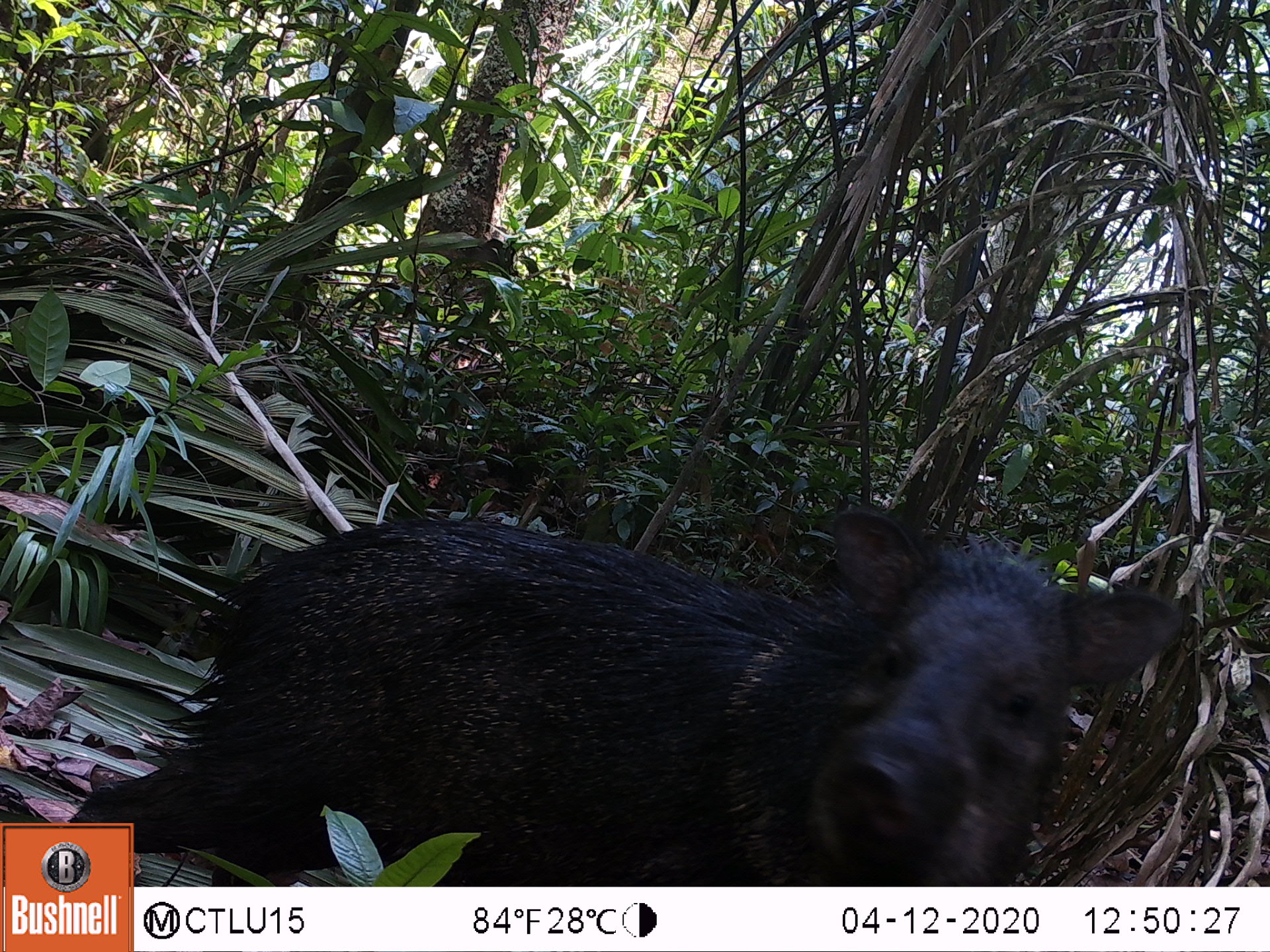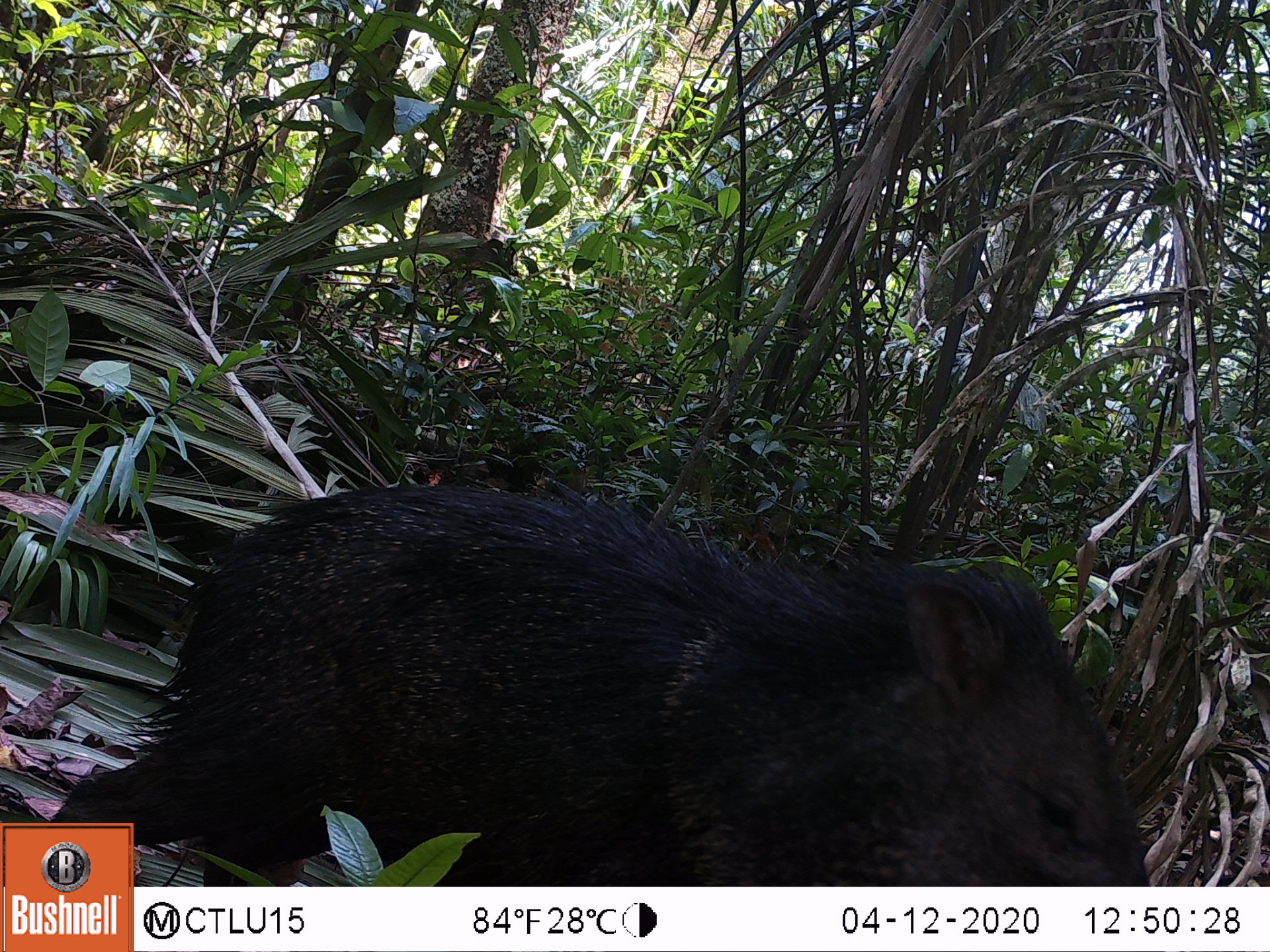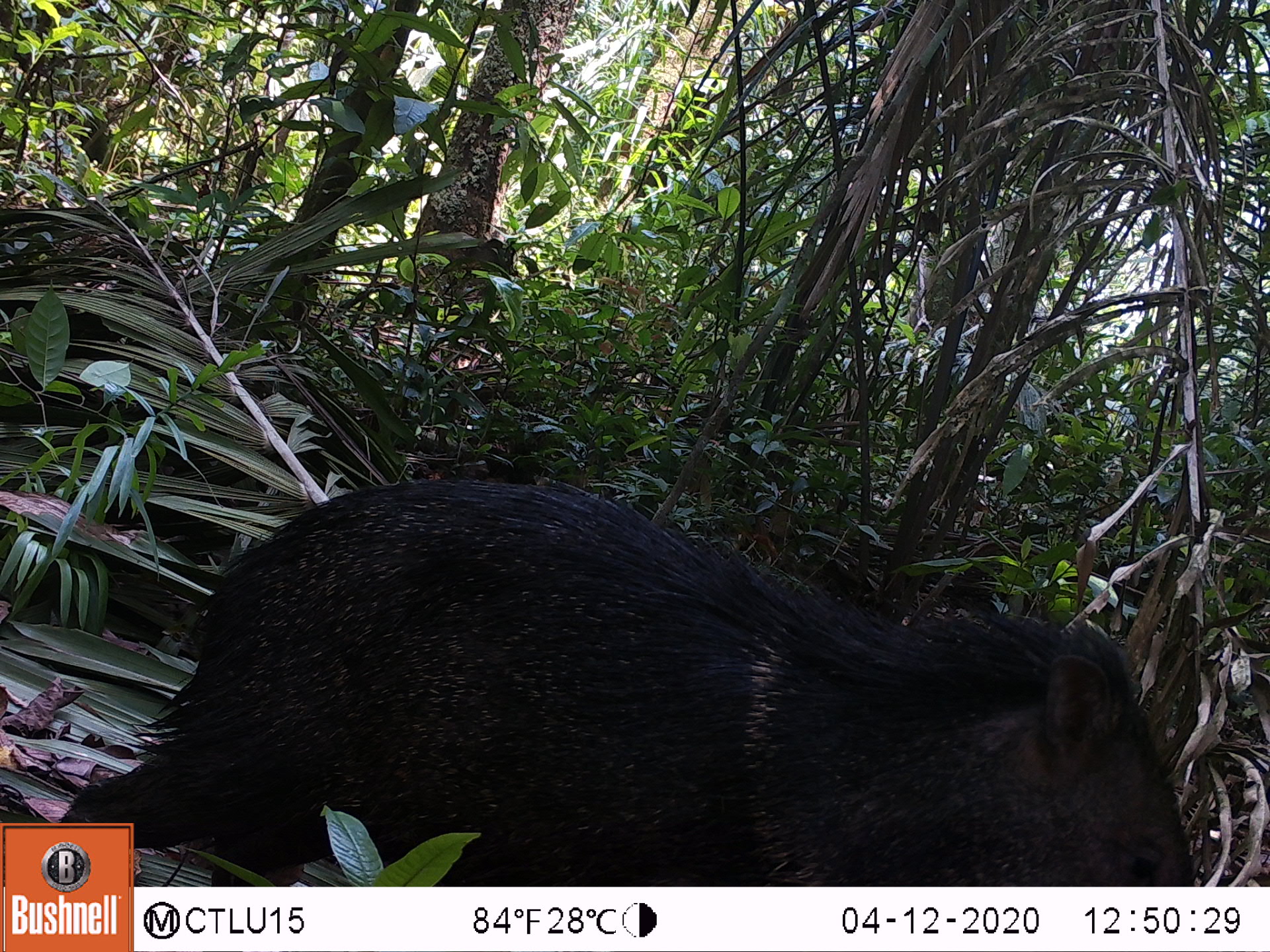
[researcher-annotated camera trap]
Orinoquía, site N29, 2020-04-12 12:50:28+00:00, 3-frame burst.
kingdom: Animalia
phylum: Chordata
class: Mammalia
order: Artiodactyla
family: Tayassuidae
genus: Tayassu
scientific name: Tayassu pecari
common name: white-lipped peccary